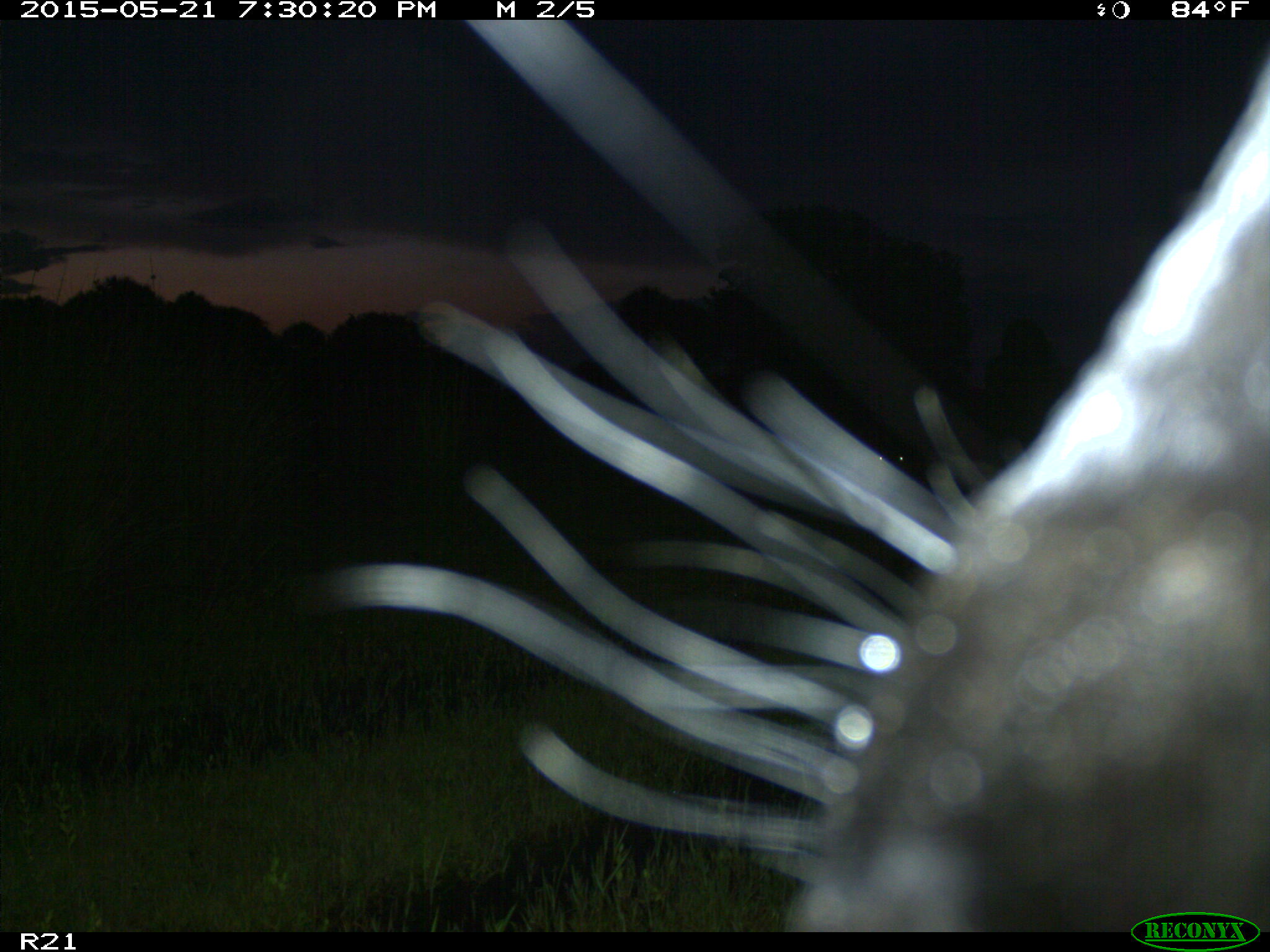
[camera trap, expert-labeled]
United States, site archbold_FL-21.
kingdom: Animalia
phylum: Chordata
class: Mammalia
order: Artiodactyla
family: Bovidae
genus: Bos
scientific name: Bos taurus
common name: domestic cow